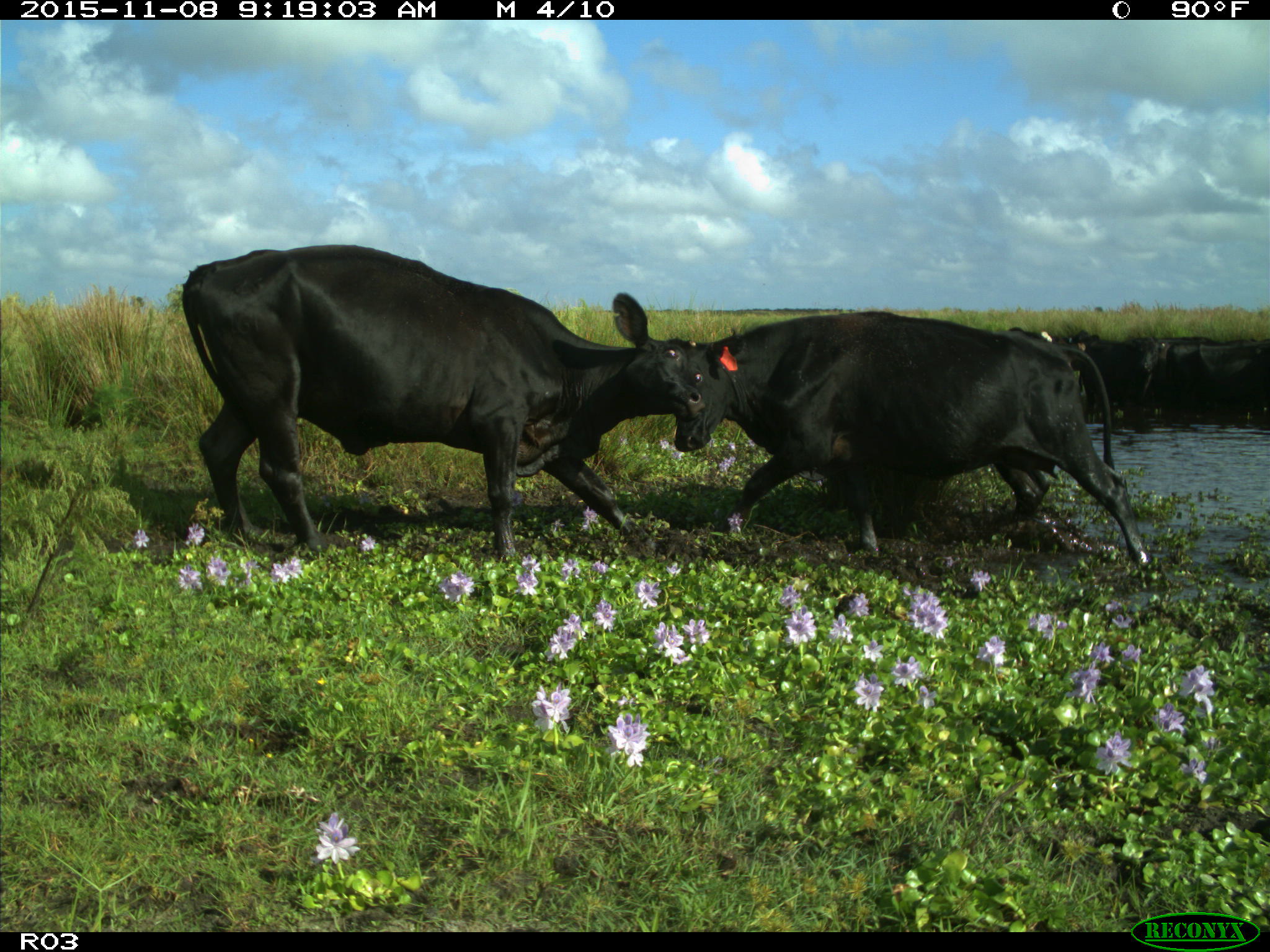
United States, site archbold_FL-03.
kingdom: Animalia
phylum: Chordata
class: Mammalia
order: Artiodactyla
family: Bovidae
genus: Bos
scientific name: Bos taurus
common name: domestic cow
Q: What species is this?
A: Bos taurus (domestic cow).